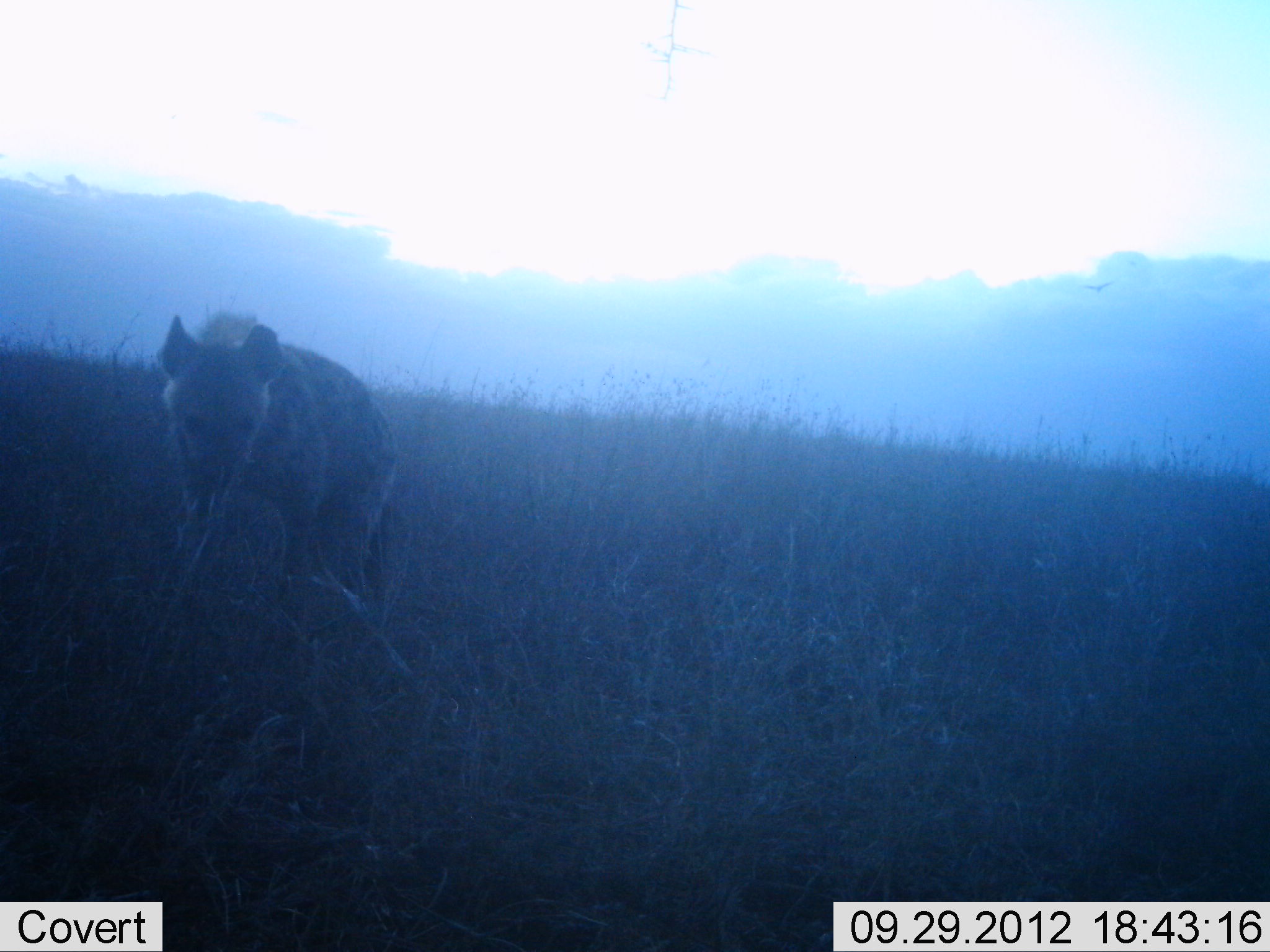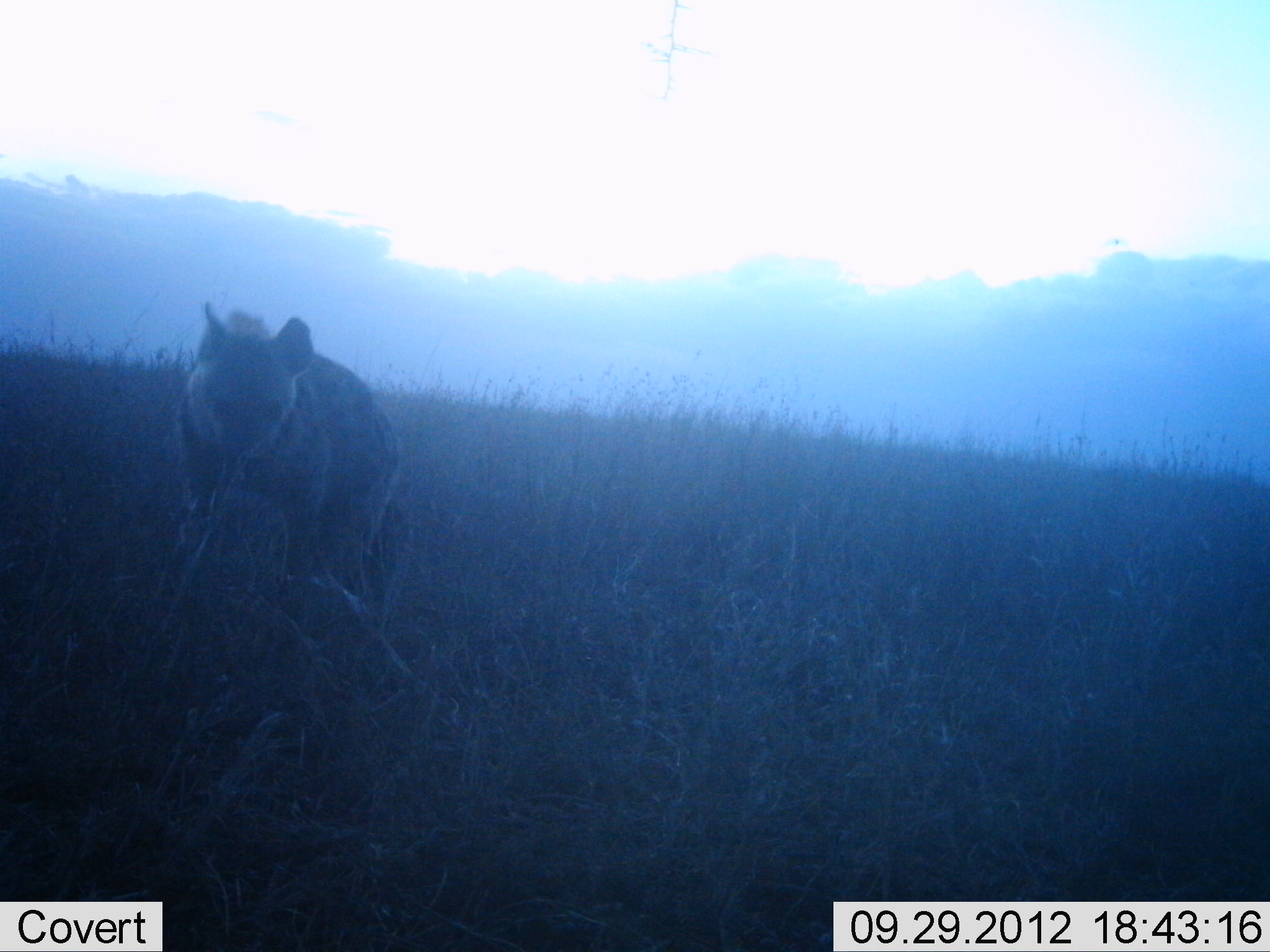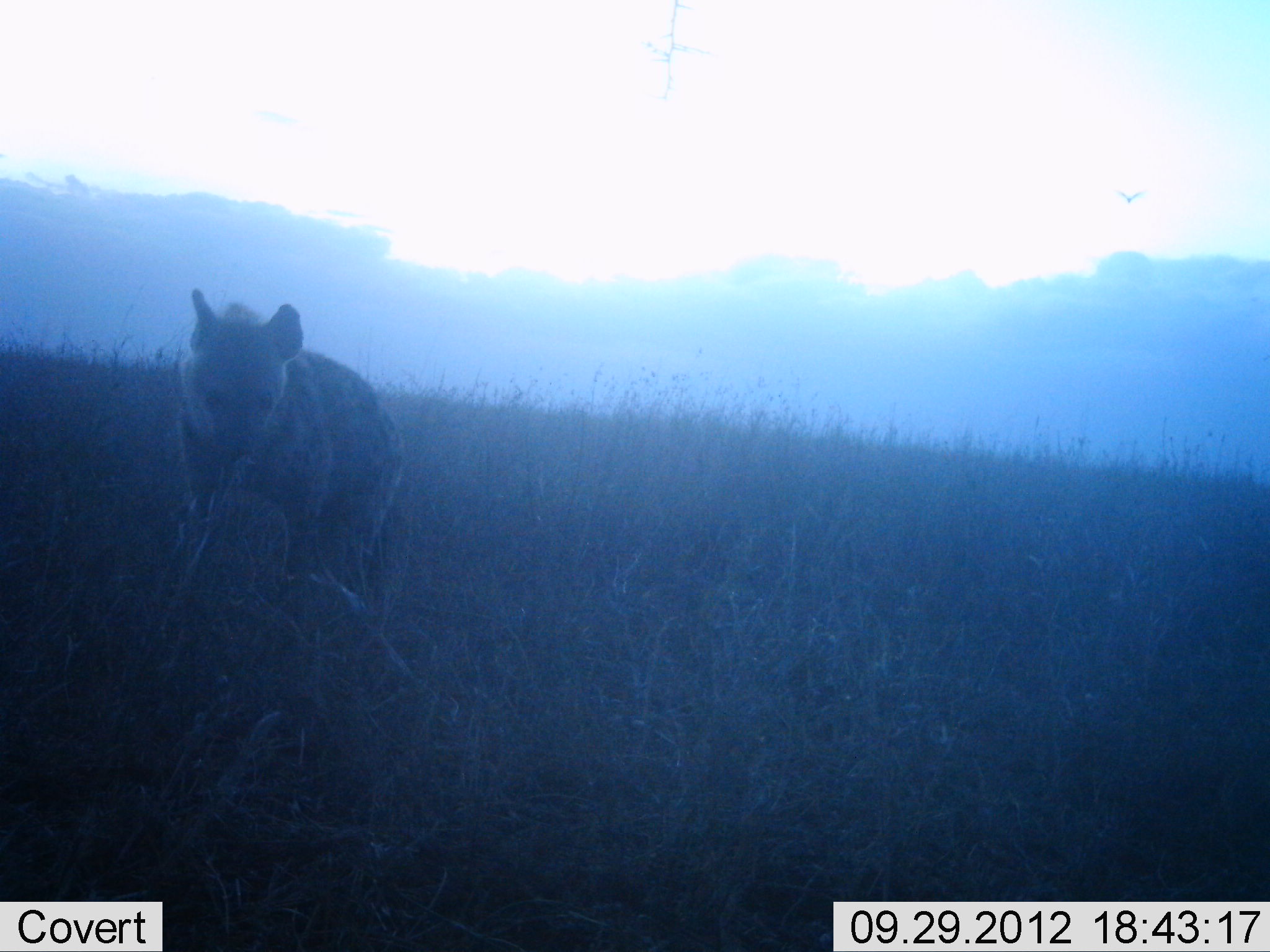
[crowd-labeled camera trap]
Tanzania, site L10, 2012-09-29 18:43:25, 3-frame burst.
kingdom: Animalia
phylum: Chordata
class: Mammalia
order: Carnivora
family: Hyaenidae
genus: Crocuta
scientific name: Crocuta crocuta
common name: spotted hyena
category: hyenaspotted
Hyenaspotted (spotted hyena) (Crocuta crocuta), count 1. Behavior (volunteer vote fractions): standing 75%, resting 0%, moving 0%, interacting 17%. Young present (vote fraction): 0%. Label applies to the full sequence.